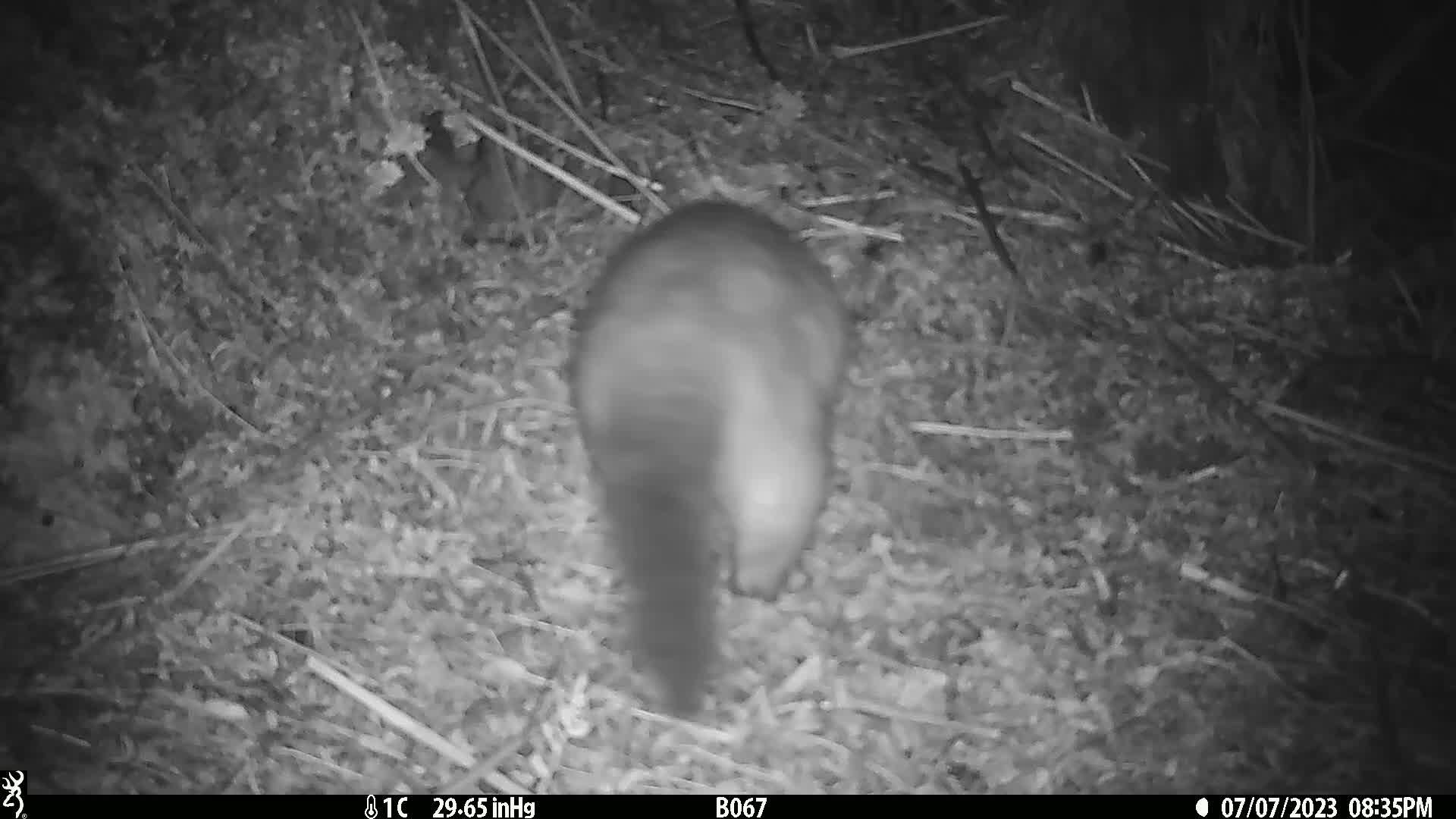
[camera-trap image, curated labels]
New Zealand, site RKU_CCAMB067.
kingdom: Animalia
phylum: Chordata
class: Mammalia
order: Diprotodontia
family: Phalangeridae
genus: Trichosurus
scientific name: Trichosurus vulpecula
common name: common brushtail possum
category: possum